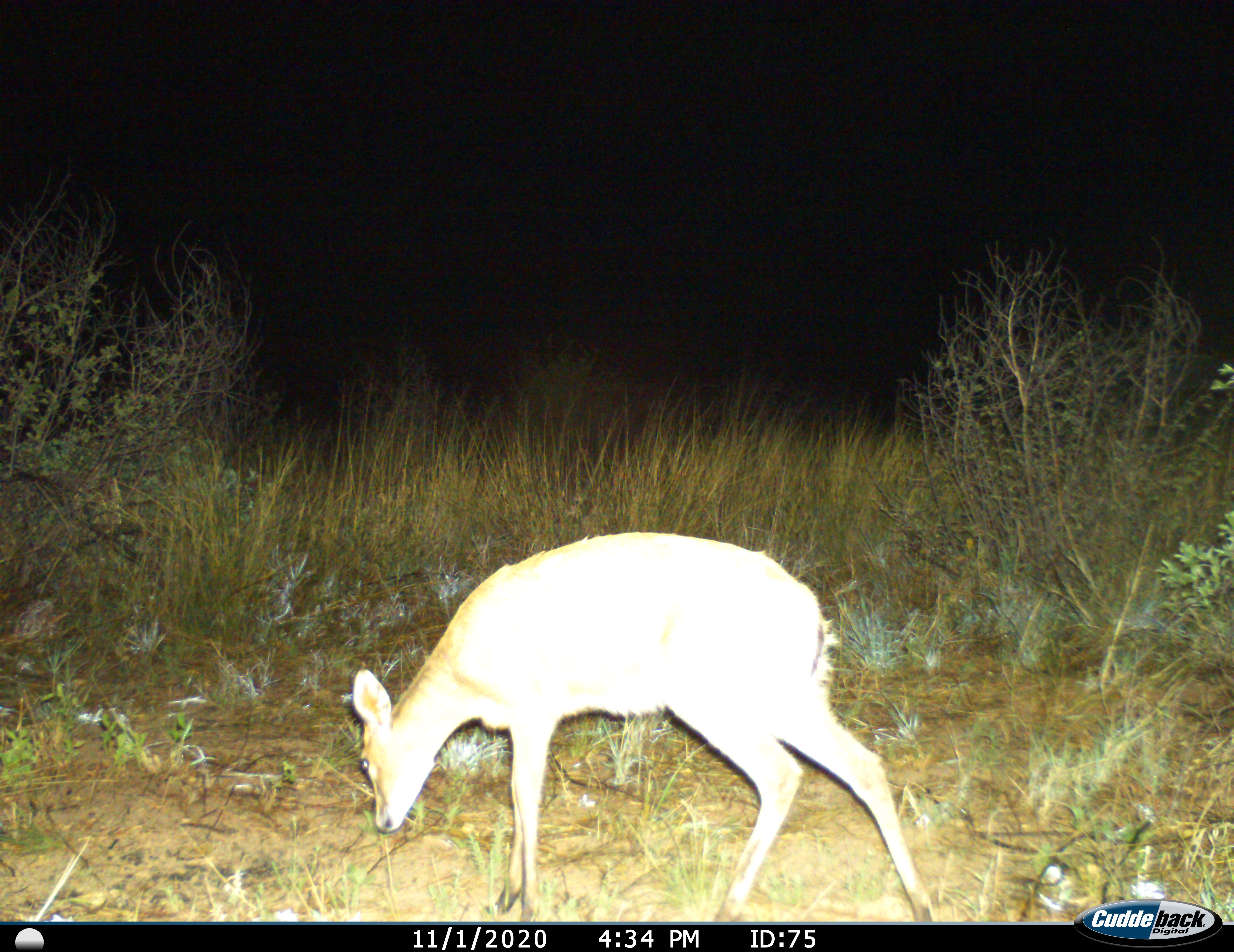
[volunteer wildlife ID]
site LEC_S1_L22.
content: unidentified animal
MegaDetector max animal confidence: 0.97